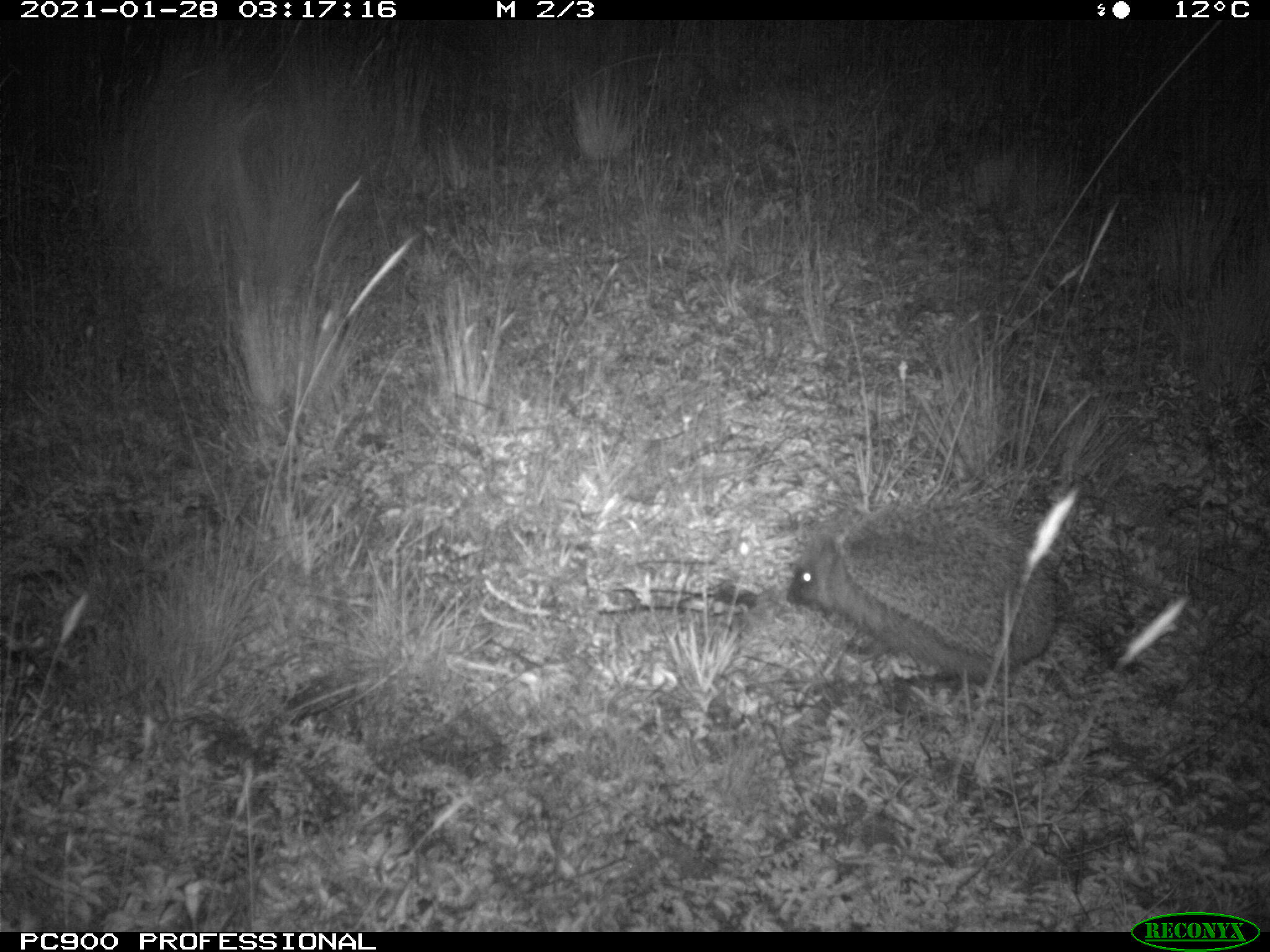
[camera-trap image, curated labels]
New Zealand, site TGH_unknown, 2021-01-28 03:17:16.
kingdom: Animalia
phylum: Chordata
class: Mammalia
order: Eulipotyphla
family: Erinaceidae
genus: Erinaceus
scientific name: Erinaceus europaeus europaeus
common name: european hedgehog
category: hedgehog